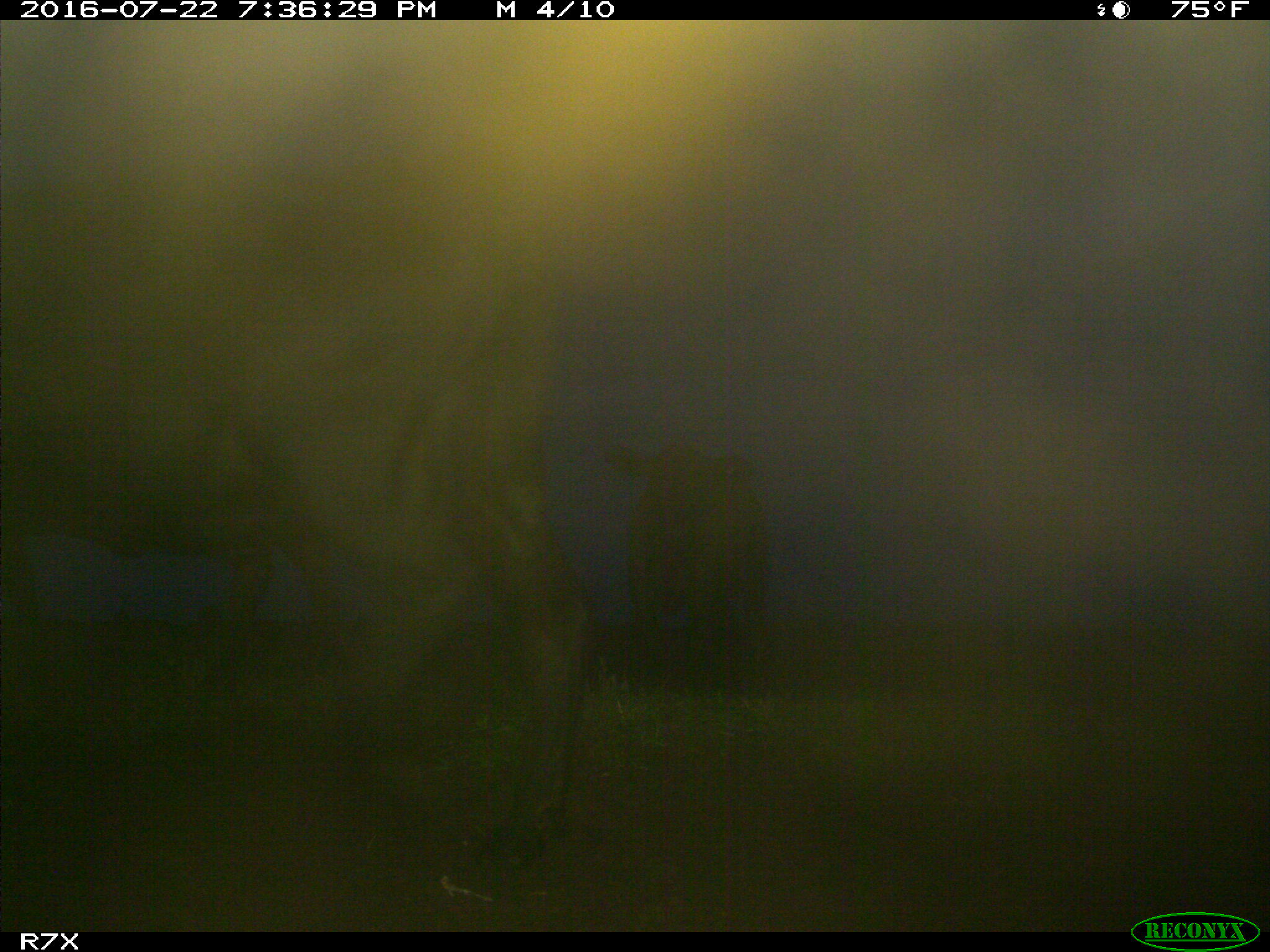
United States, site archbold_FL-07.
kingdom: Animalia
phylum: Chordata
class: Mammalia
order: Artiodactyla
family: Bovidae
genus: Bos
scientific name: Bos taurus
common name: domestic cow